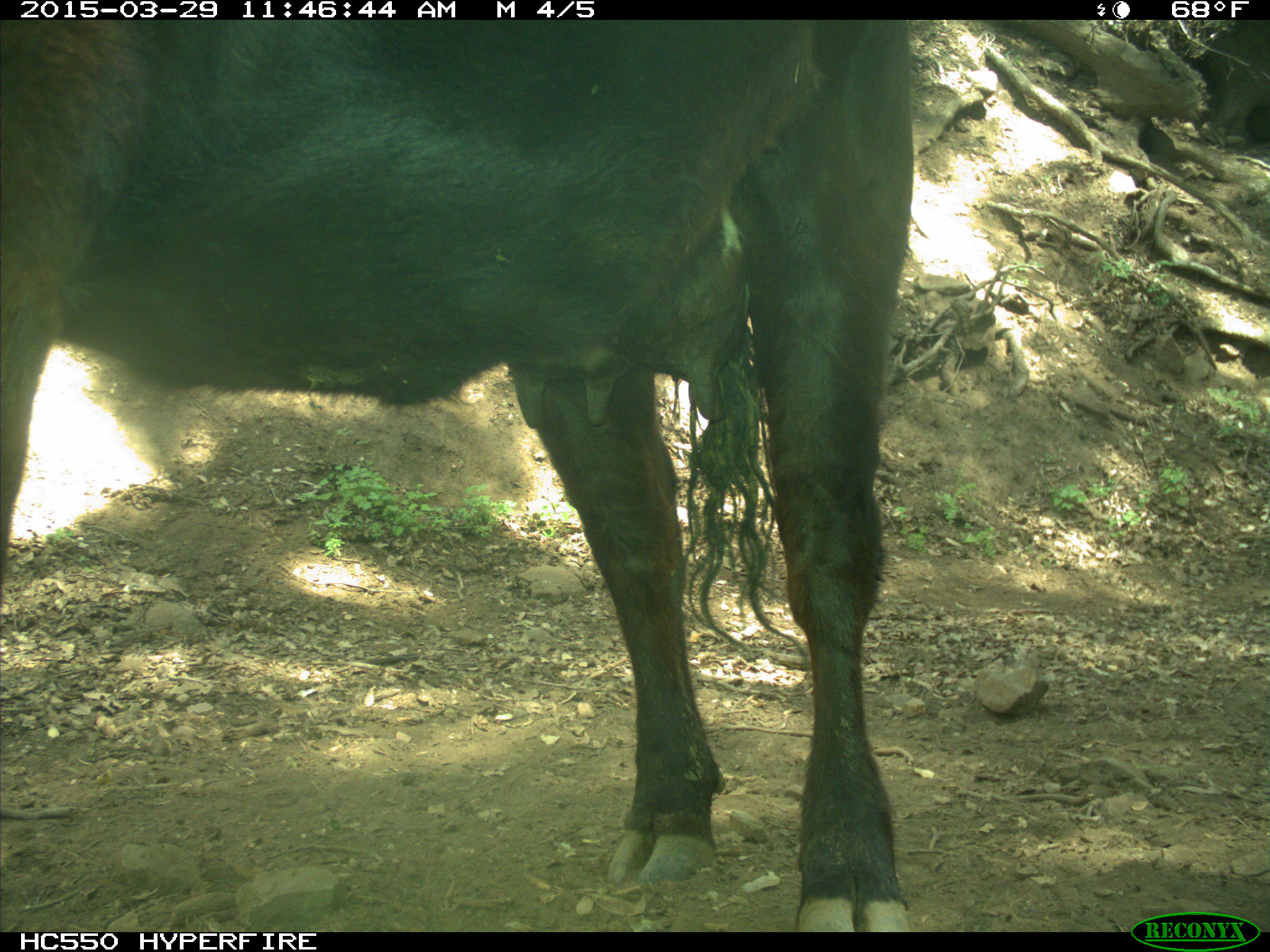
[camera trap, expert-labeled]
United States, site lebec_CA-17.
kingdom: Animalia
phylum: Chordata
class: Mammalia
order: Artiodactyla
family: Bovidae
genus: Bos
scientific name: Bos taurus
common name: domestic cow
Bos taurus (domestic cow).